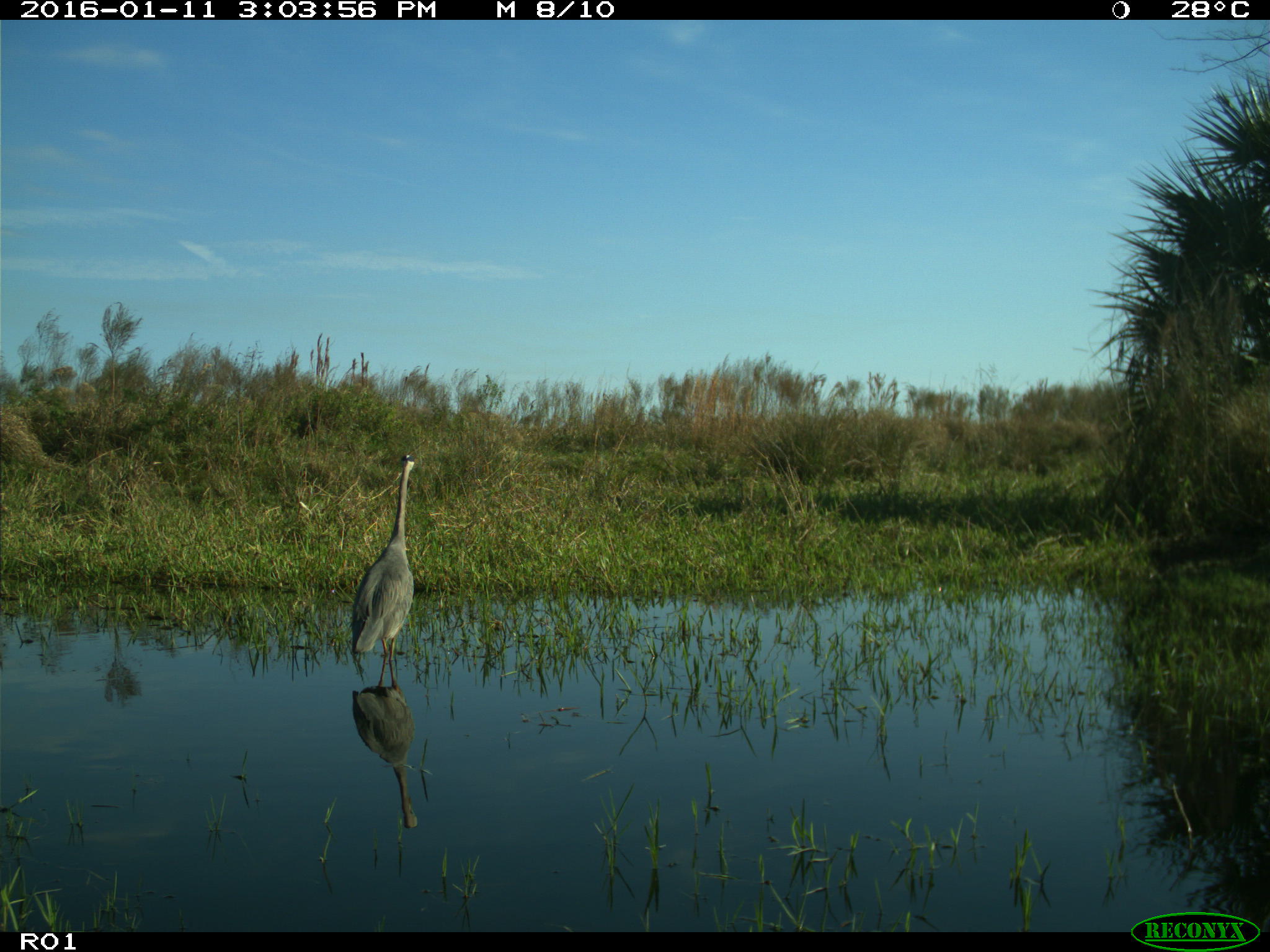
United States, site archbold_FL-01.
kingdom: Animalia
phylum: Chordata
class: Aves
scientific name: Aves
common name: birds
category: unidentified bird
Unidentified bird (birds) (Aves).